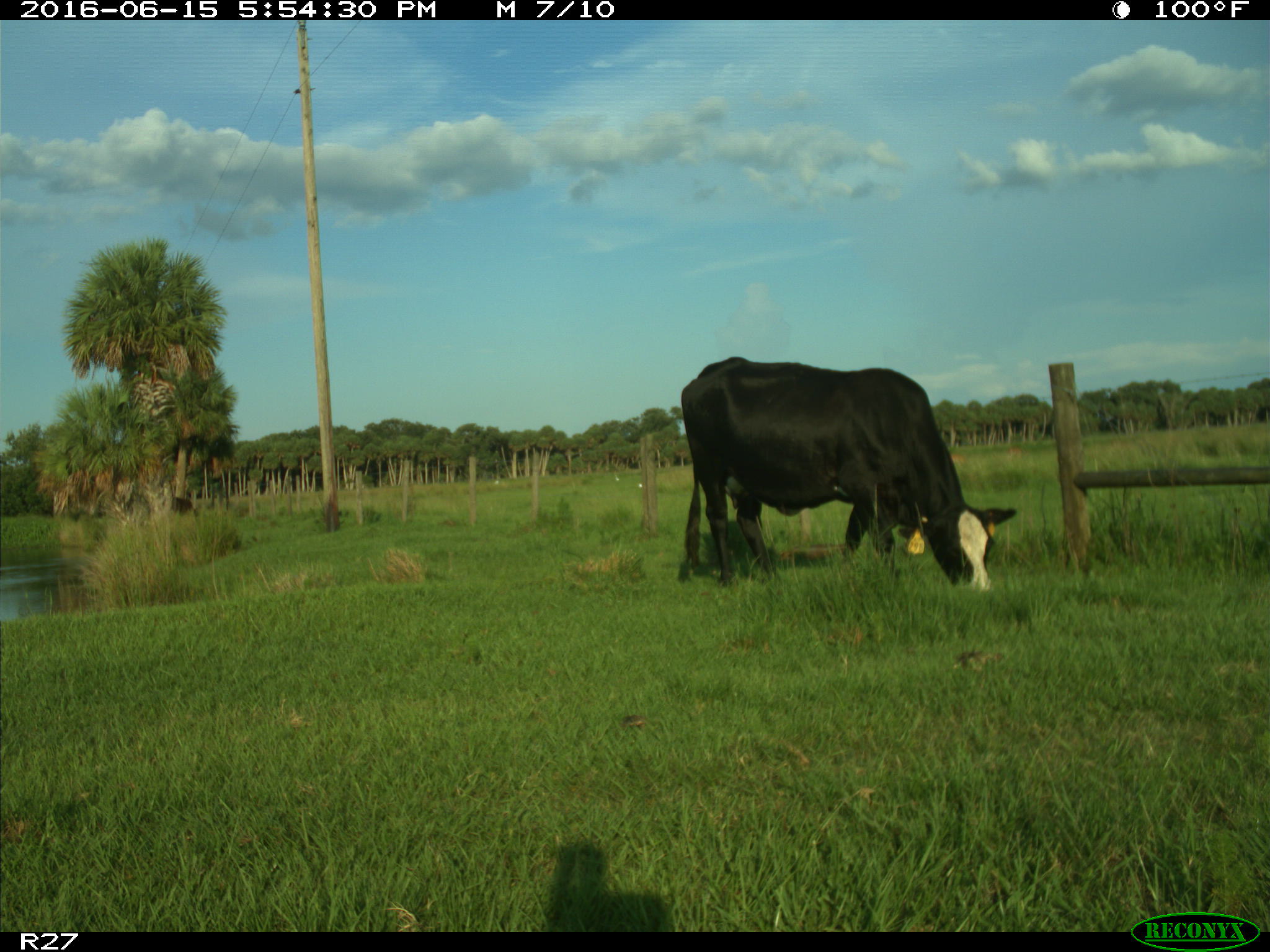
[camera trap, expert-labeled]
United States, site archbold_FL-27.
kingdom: Animalia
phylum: Chordata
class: Mammalia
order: Artiodactyla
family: Bovidae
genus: Bos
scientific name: Bos taurus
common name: domestic cow